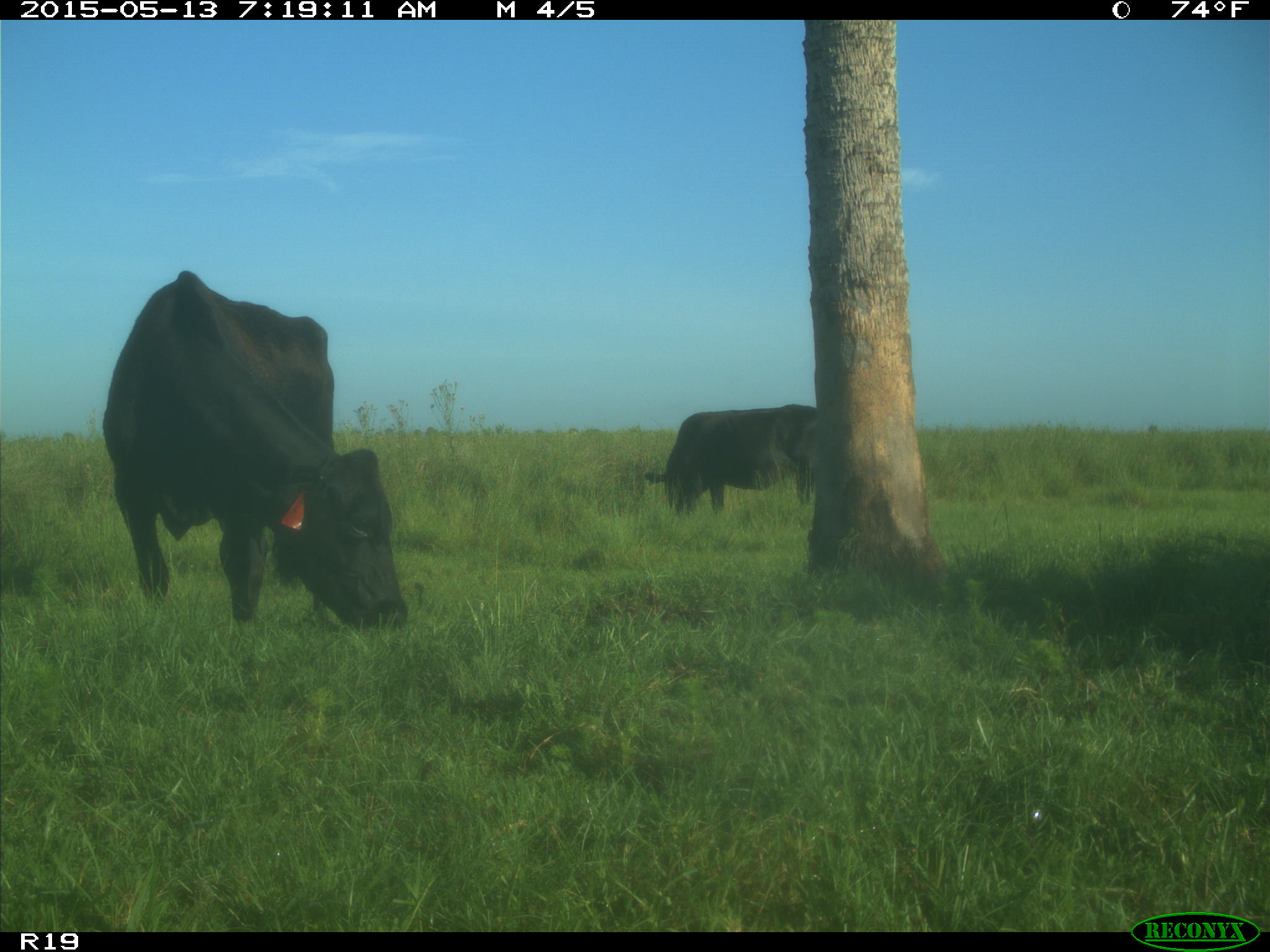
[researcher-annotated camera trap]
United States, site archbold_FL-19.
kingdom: Animalia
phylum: Chordata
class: Mammalia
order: Artiodactyla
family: Bovidae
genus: Bos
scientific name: Bos taurus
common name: domestic cow